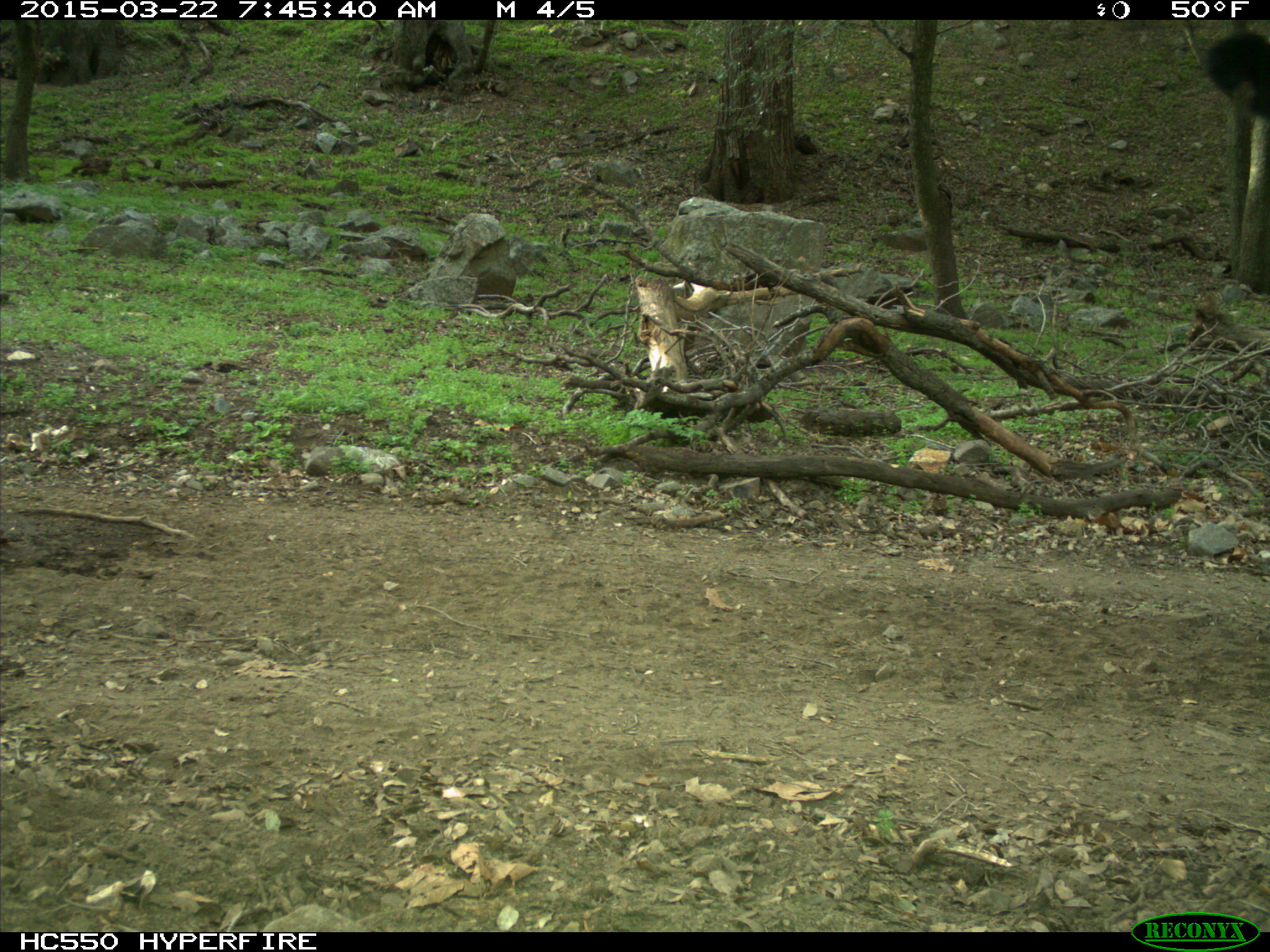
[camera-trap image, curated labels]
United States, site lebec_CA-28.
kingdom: Animalia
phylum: Chordata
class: Mammalia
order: Artiodactyla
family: Bovidae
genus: Bos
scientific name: Bos taurus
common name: domestic cow